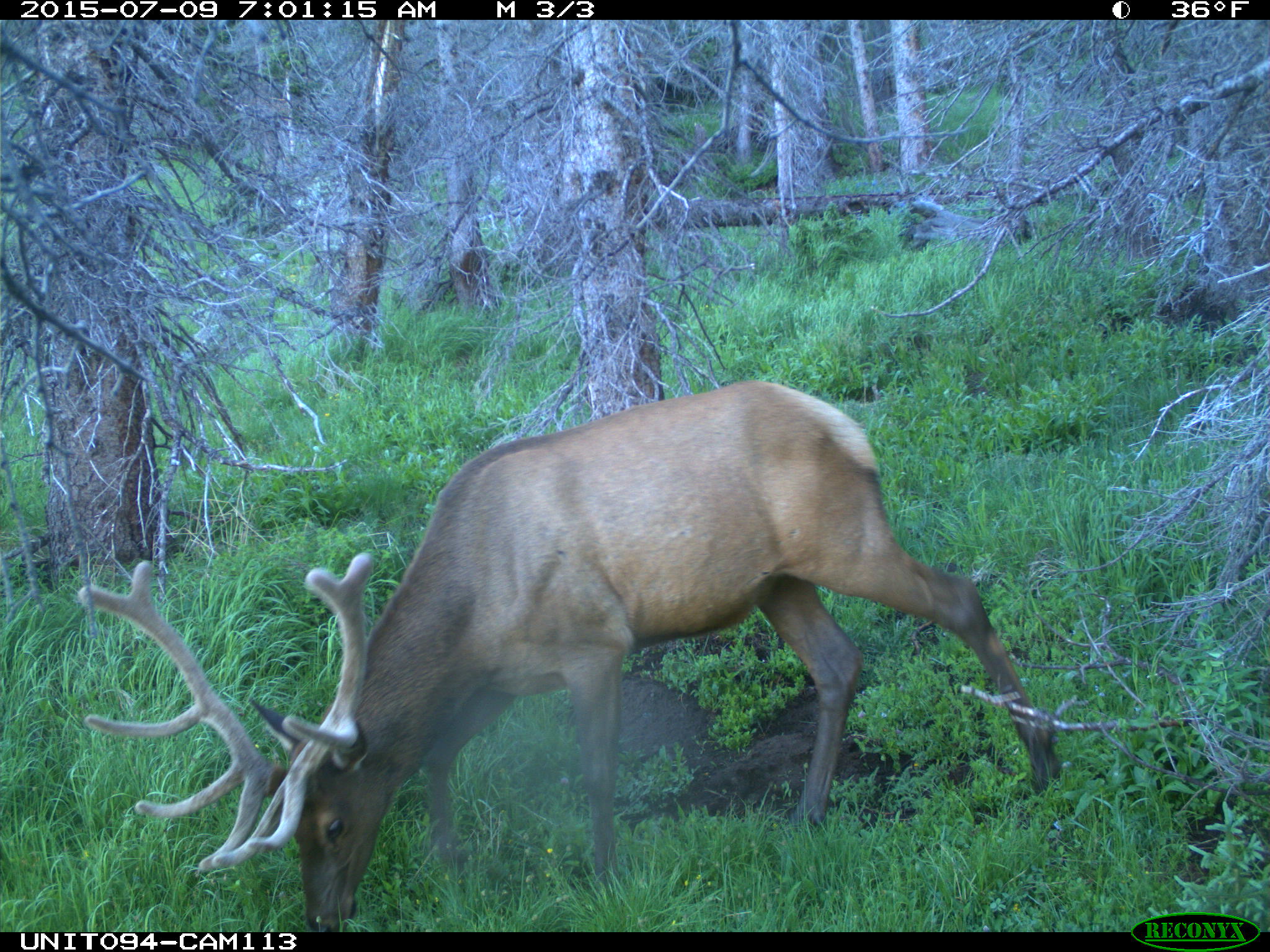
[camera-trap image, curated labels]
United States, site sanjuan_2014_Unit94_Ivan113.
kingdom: Animalia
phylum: Chordata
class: Mammalia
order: Artiodactyla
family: Cervidae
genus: Cervus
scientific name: Cervus elaphus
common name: red deer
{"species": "Cervus elaphus (red deer)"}